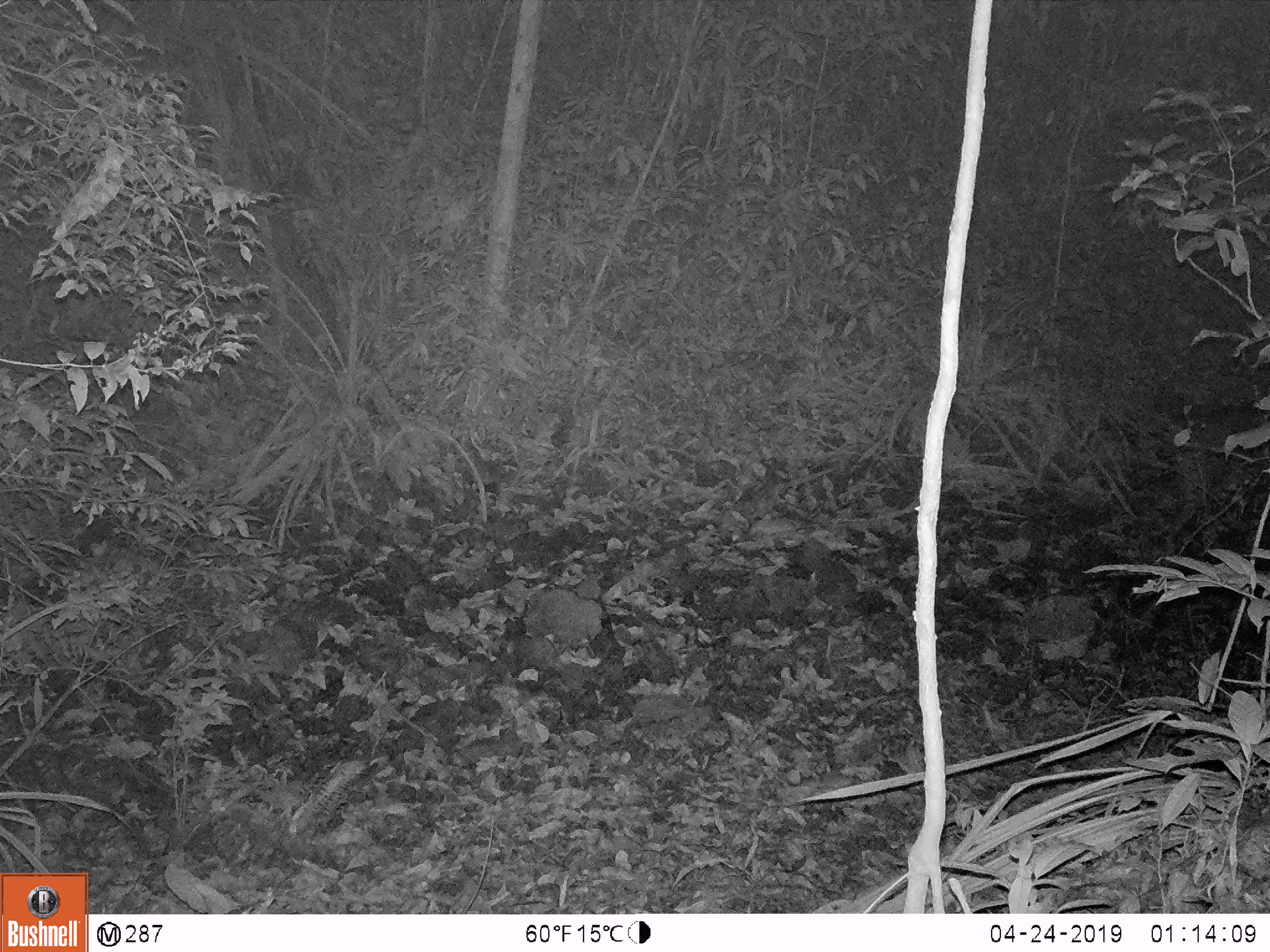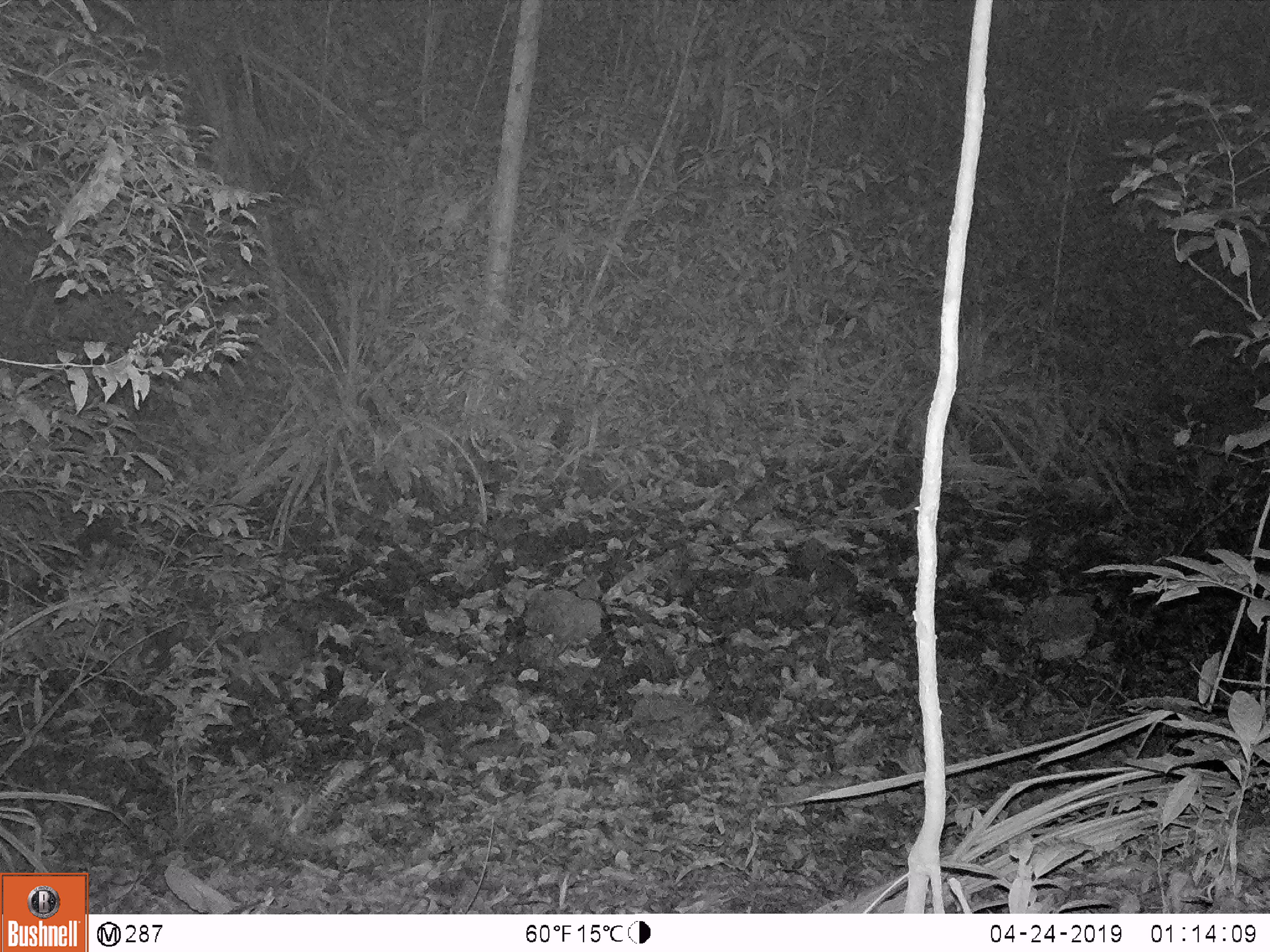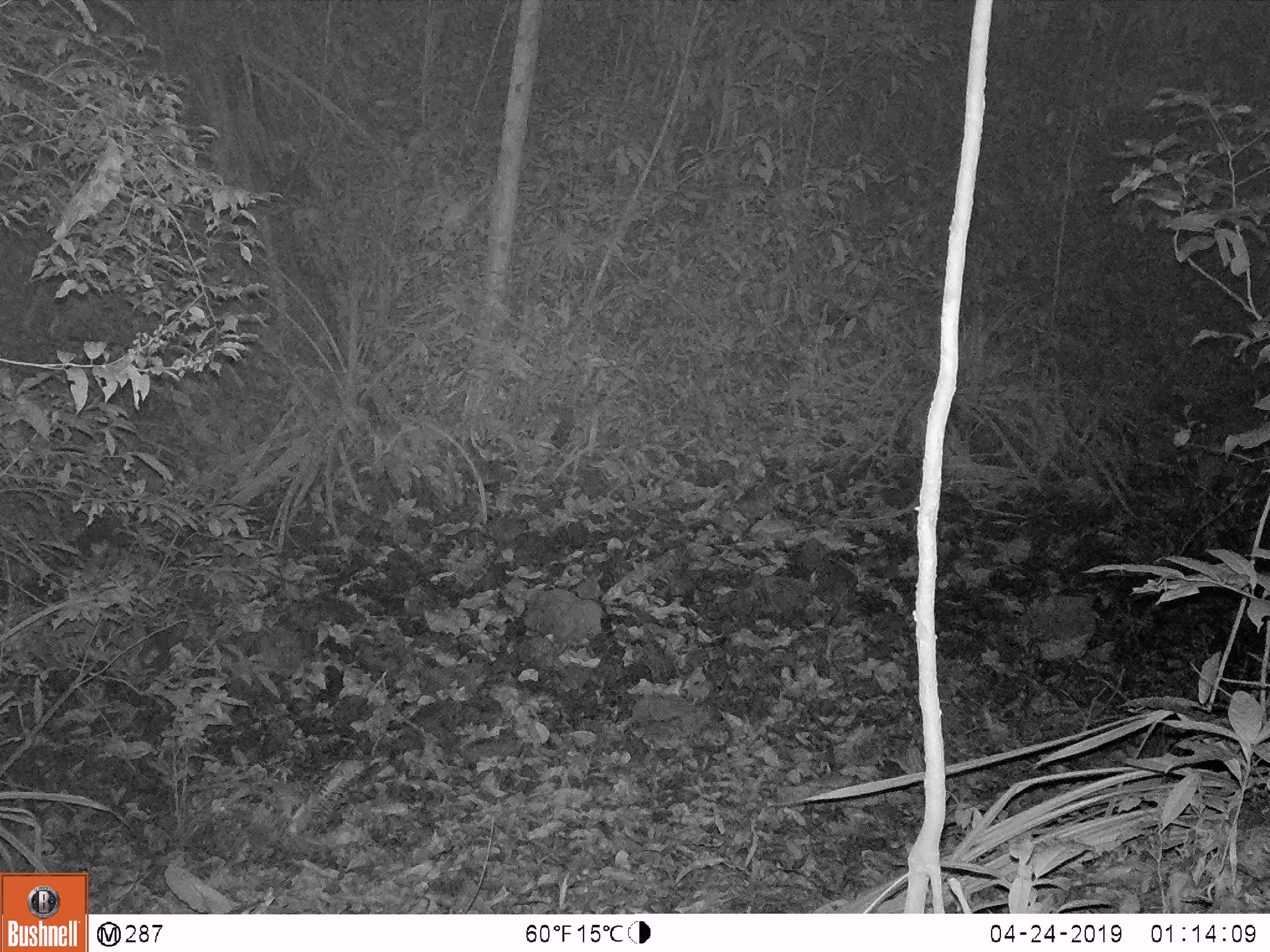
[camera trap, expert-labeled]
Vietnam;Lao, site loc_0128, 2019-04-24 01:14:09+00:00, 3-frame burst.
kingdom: Animalia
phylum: Chordata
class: Mammalia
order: Artiodactyla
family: Suidae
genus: Sus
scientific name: Sus scrofa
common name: eurasian wild pig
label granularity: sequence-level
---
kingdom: Animalia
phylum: Chordata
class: Mammalia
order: Artiodactyla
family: Cervidae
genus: Rusa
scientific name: Rusa unicolor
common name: sambar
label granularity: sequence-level